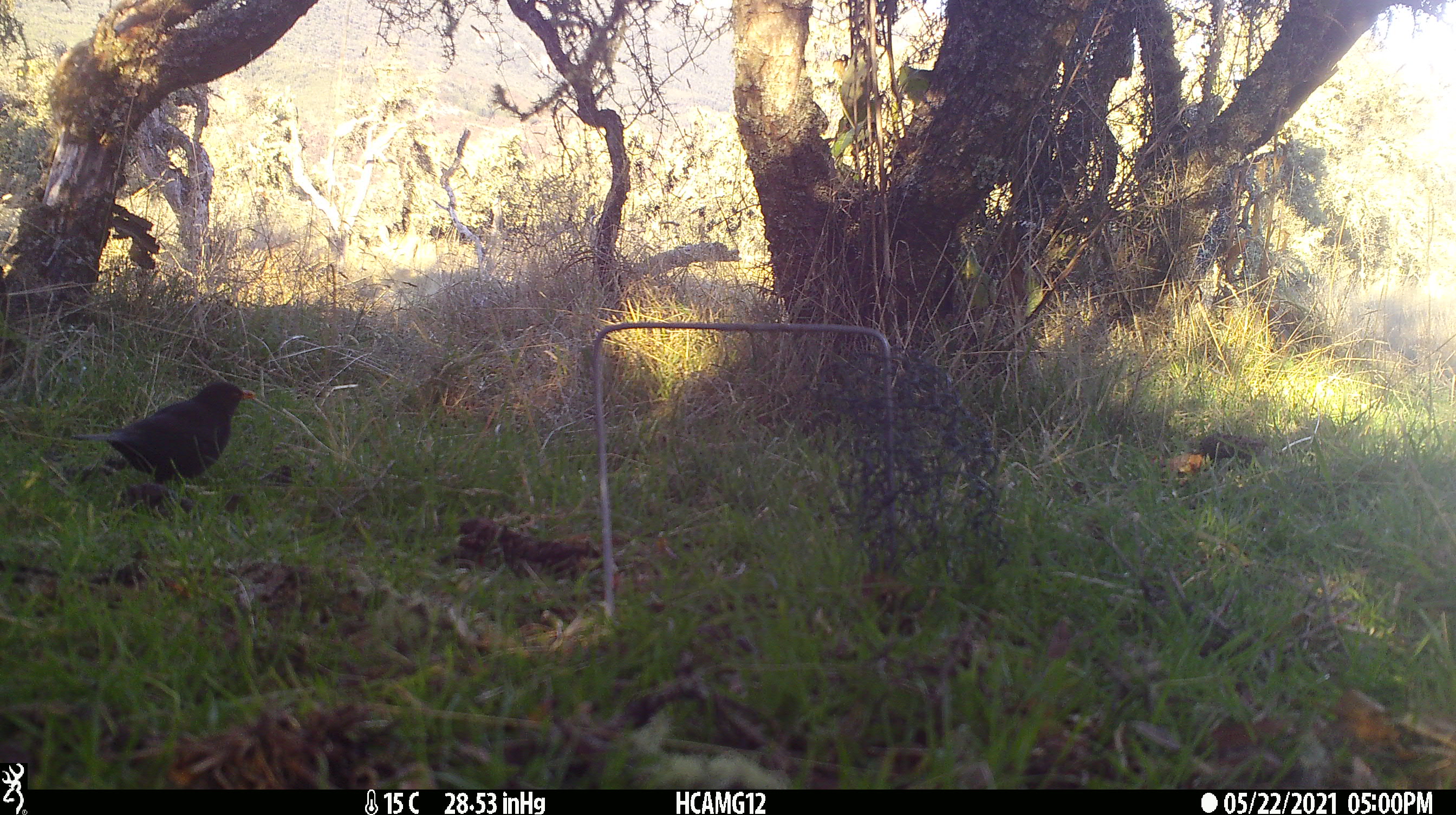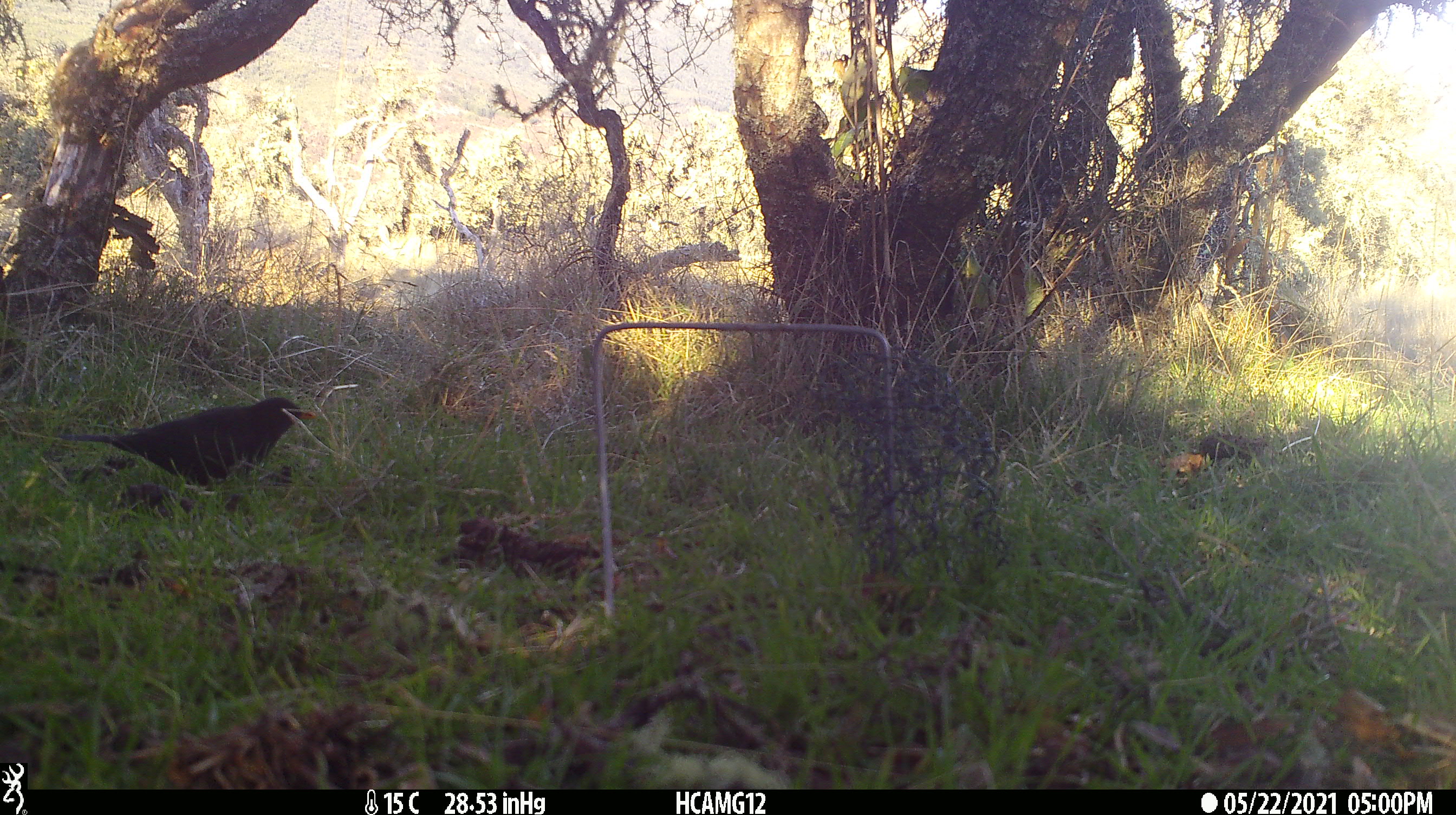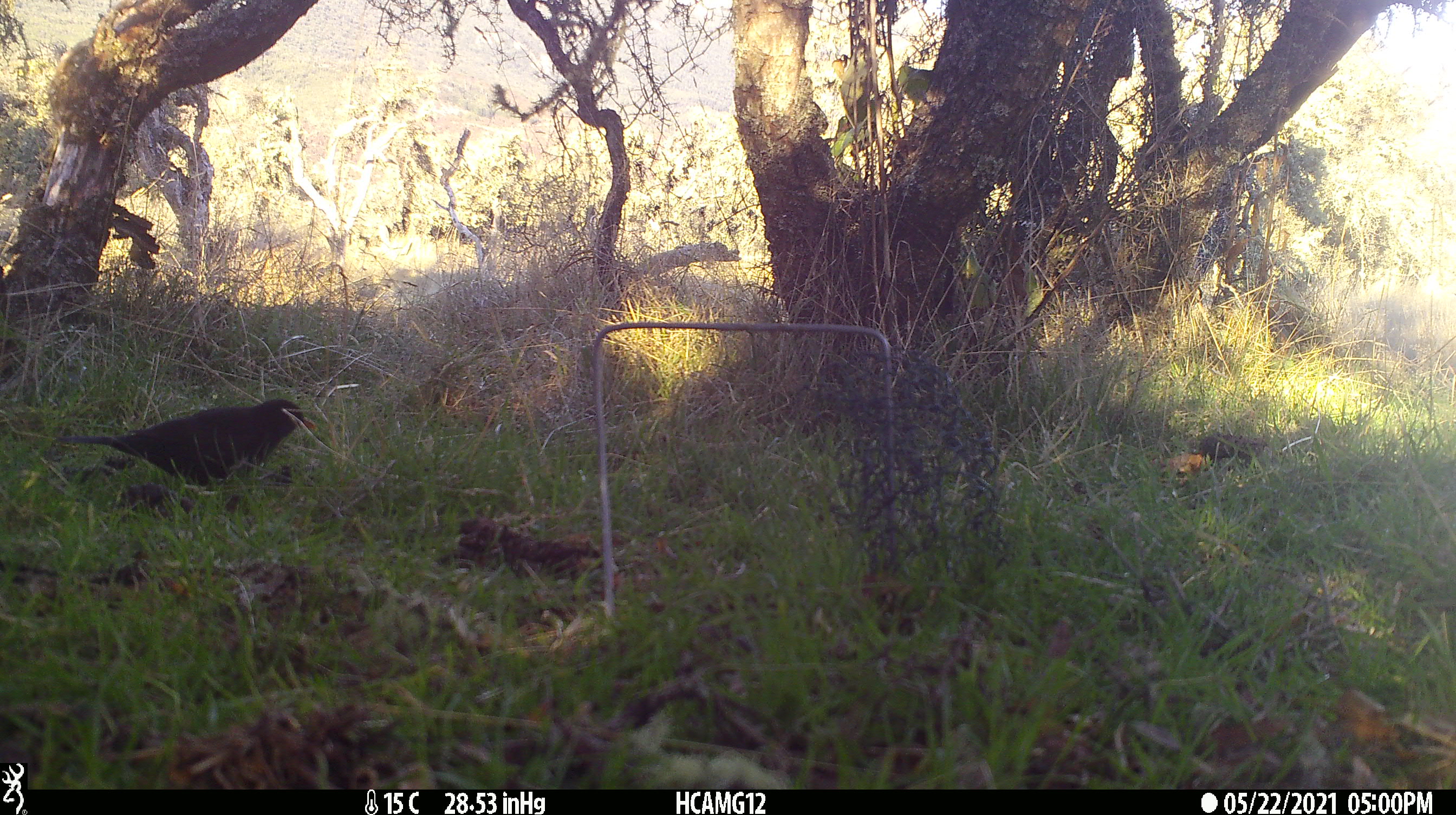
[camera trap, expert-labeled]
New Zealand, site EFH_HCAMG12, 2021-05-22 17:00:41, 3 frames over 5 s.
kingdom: Animalia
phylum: Chordata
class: Aves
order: Passeriformes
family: Turdidae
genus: Turdus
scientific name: Turdus merula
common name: eurasian blackbird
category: blackbird